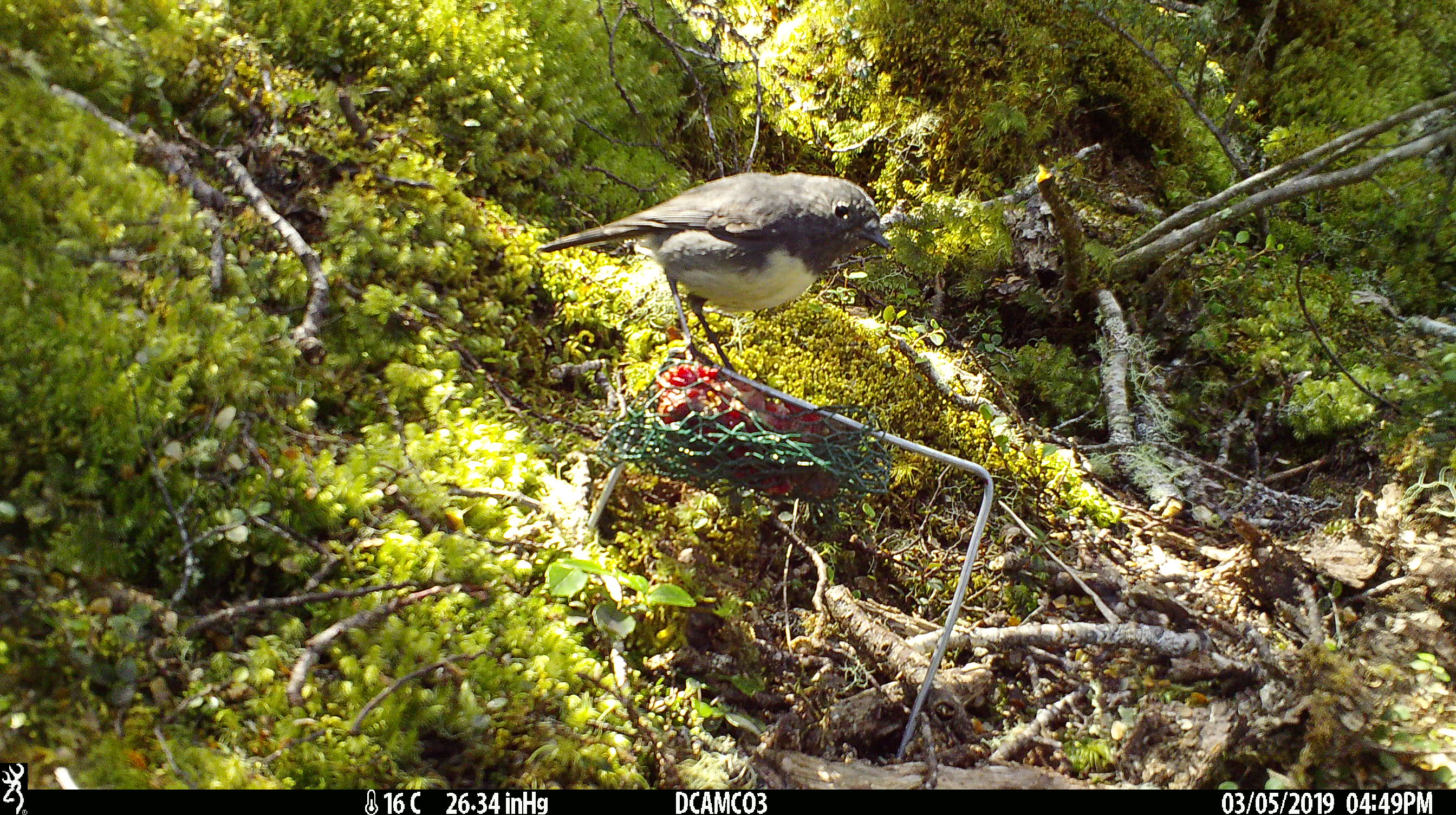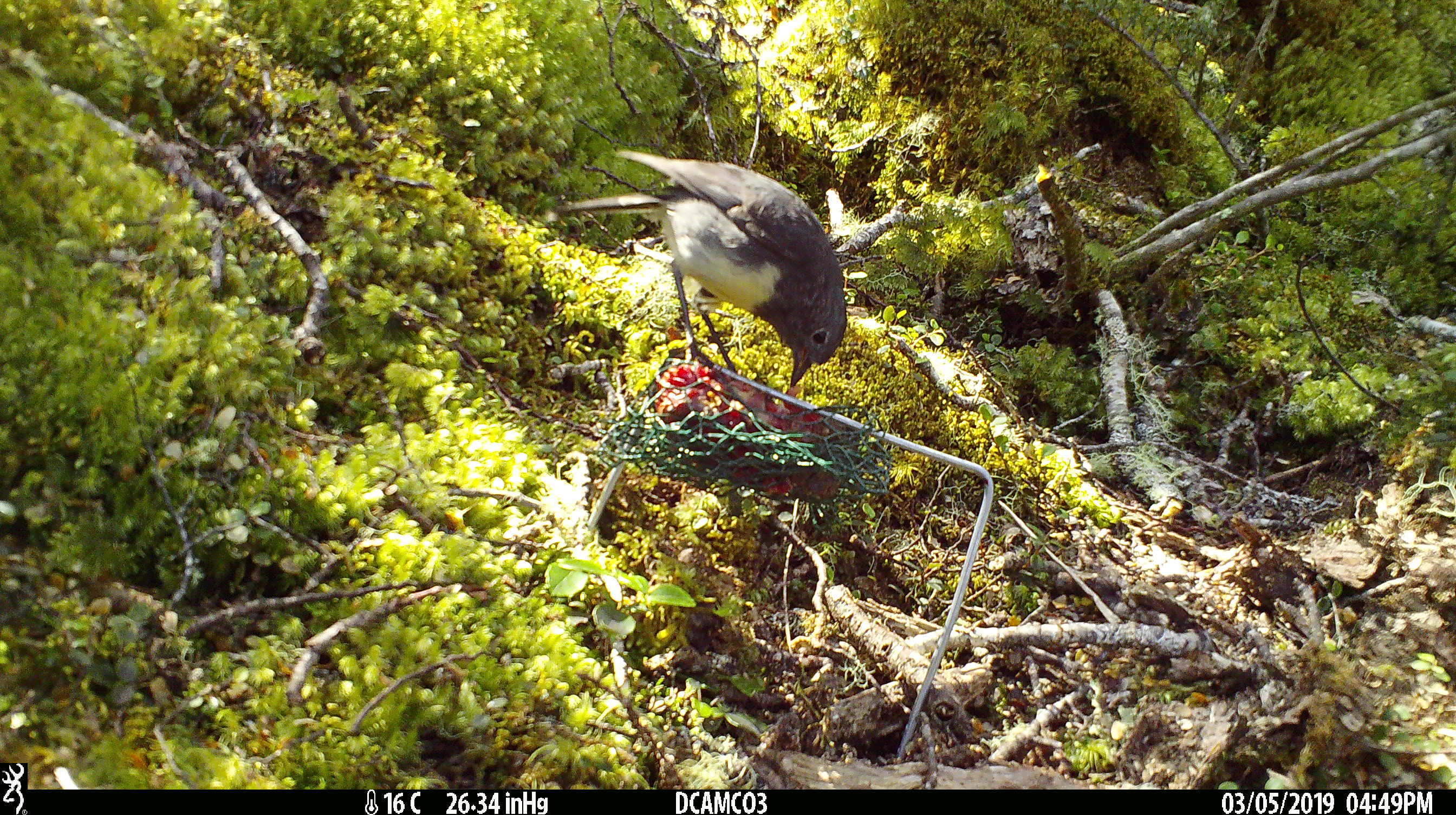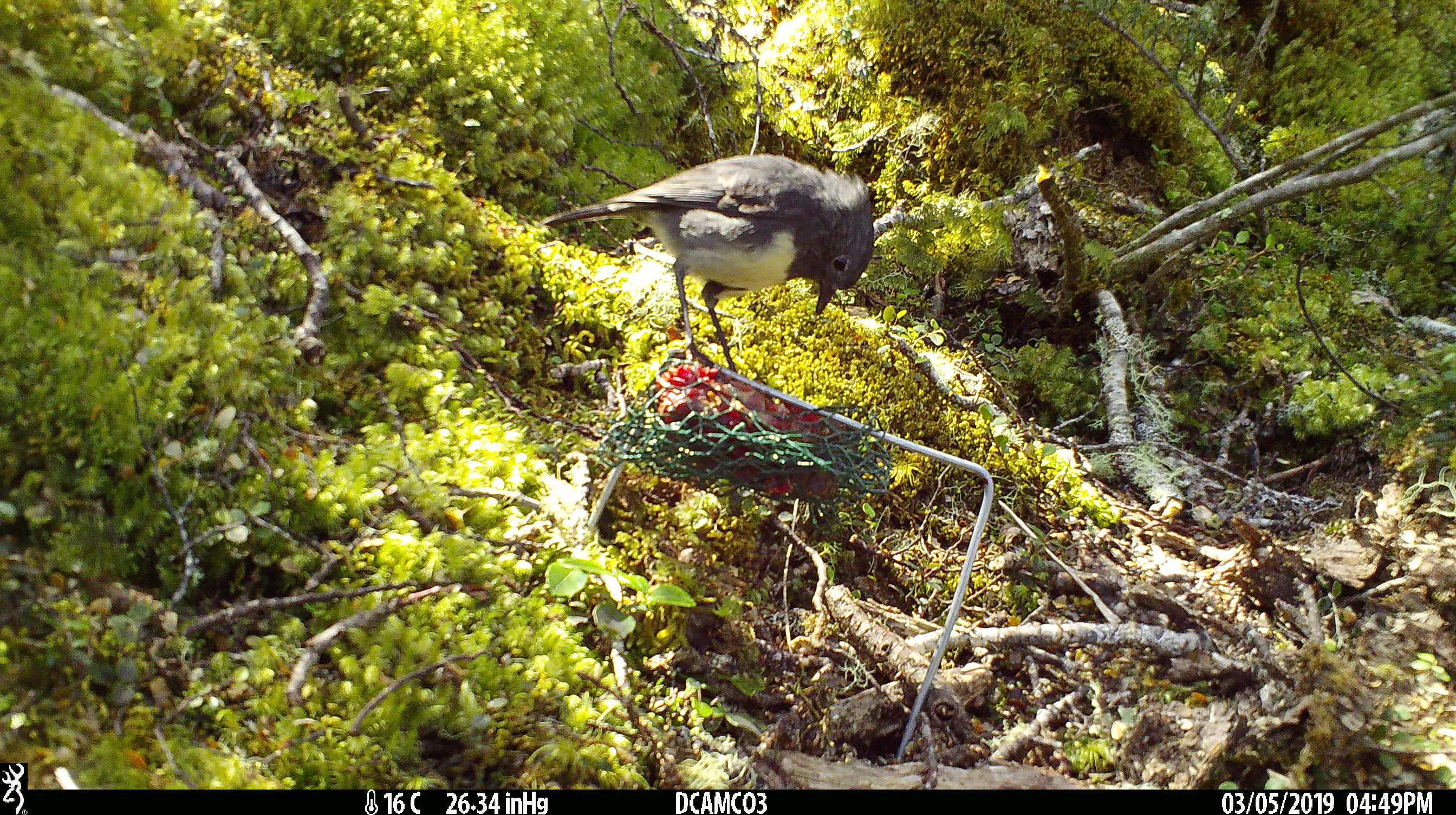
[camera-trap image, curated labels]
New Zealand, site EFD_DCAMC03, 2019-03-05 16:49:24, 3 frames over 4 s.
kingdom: Animalia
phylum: Chordata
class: Aves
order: Passeriformes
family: Petroicidae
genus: Petroica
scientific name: Petroica australis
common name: new zealand robin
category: robin